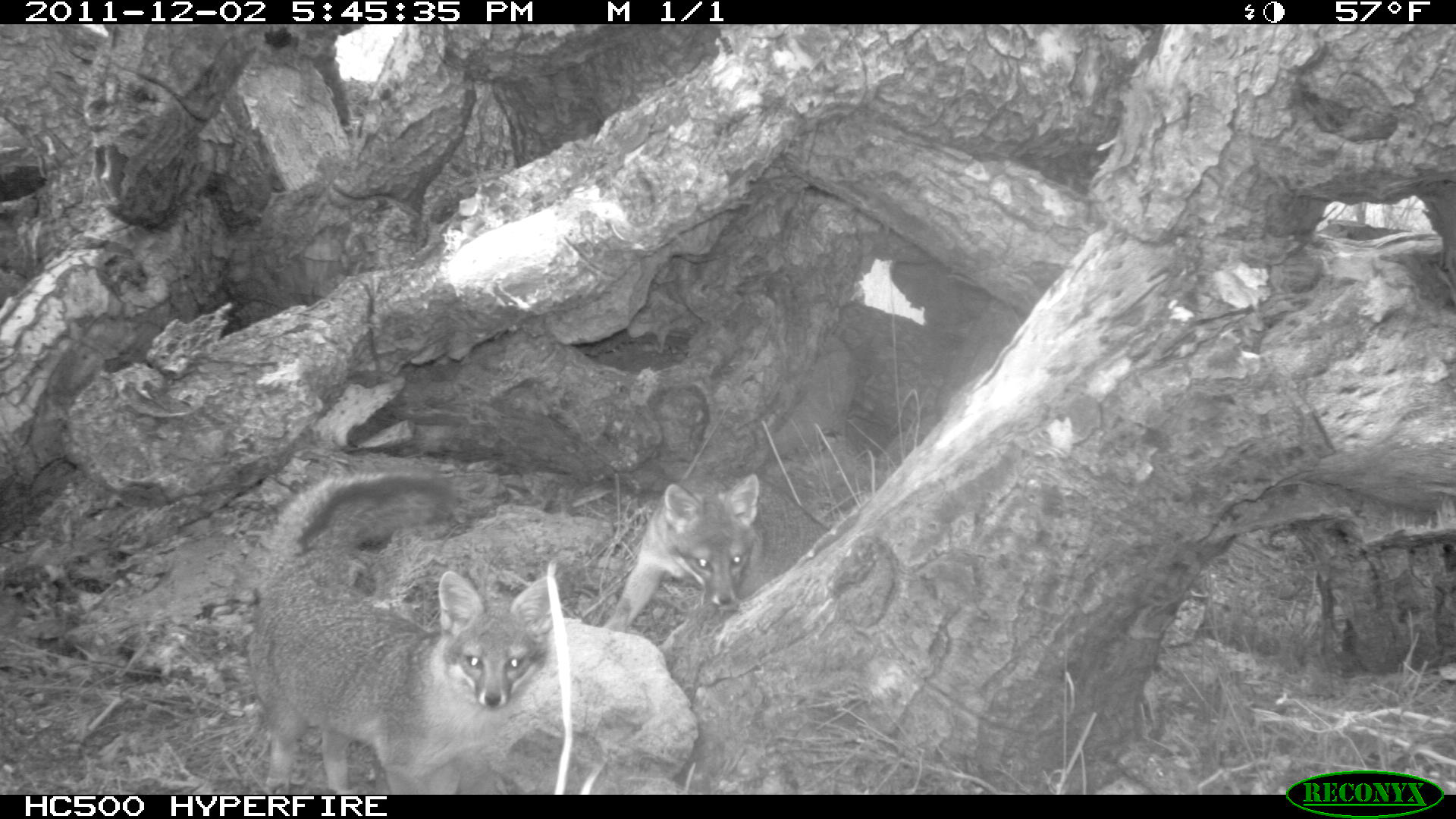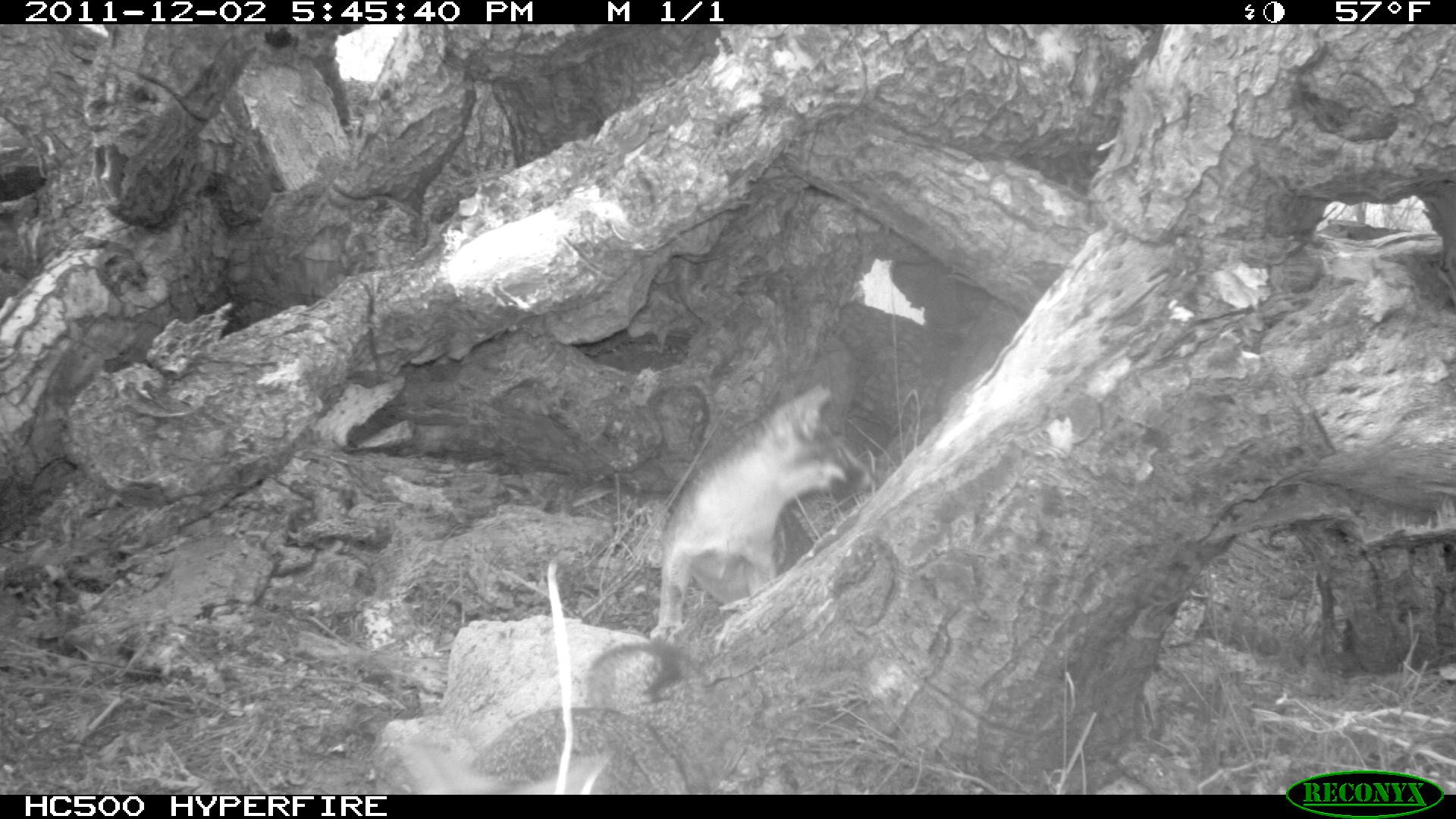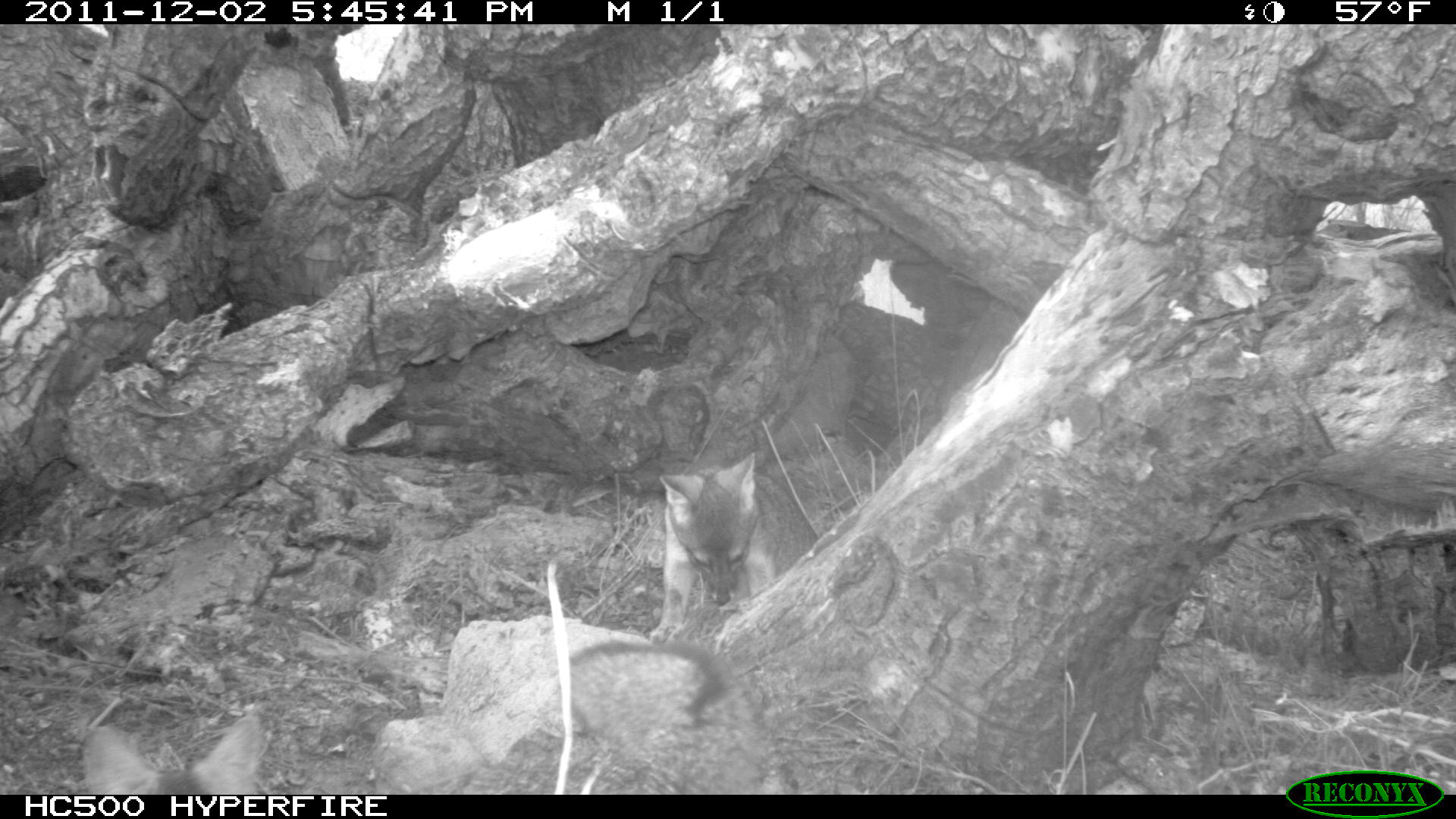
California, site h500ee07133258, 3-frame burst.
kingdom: Animalia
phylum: Chordata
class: Mammalia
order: Carnivora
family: Canidae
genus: Urocyon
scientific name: Urocyon littoralis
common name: island fox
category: fox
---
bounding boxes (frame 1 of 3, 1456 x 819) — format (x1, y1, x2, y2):
fox: (247, 469, 553, 795); (607, 473, 764, 629)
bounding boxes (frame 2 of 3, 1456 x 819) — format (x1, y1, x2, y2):
fox: (648, 379, 850, 641); (466, 635, 687, 793)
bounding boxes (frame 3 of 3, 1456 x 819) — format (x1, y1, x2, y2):
fox: (648, 451, 817, 645); (85, 715, 267, 795)